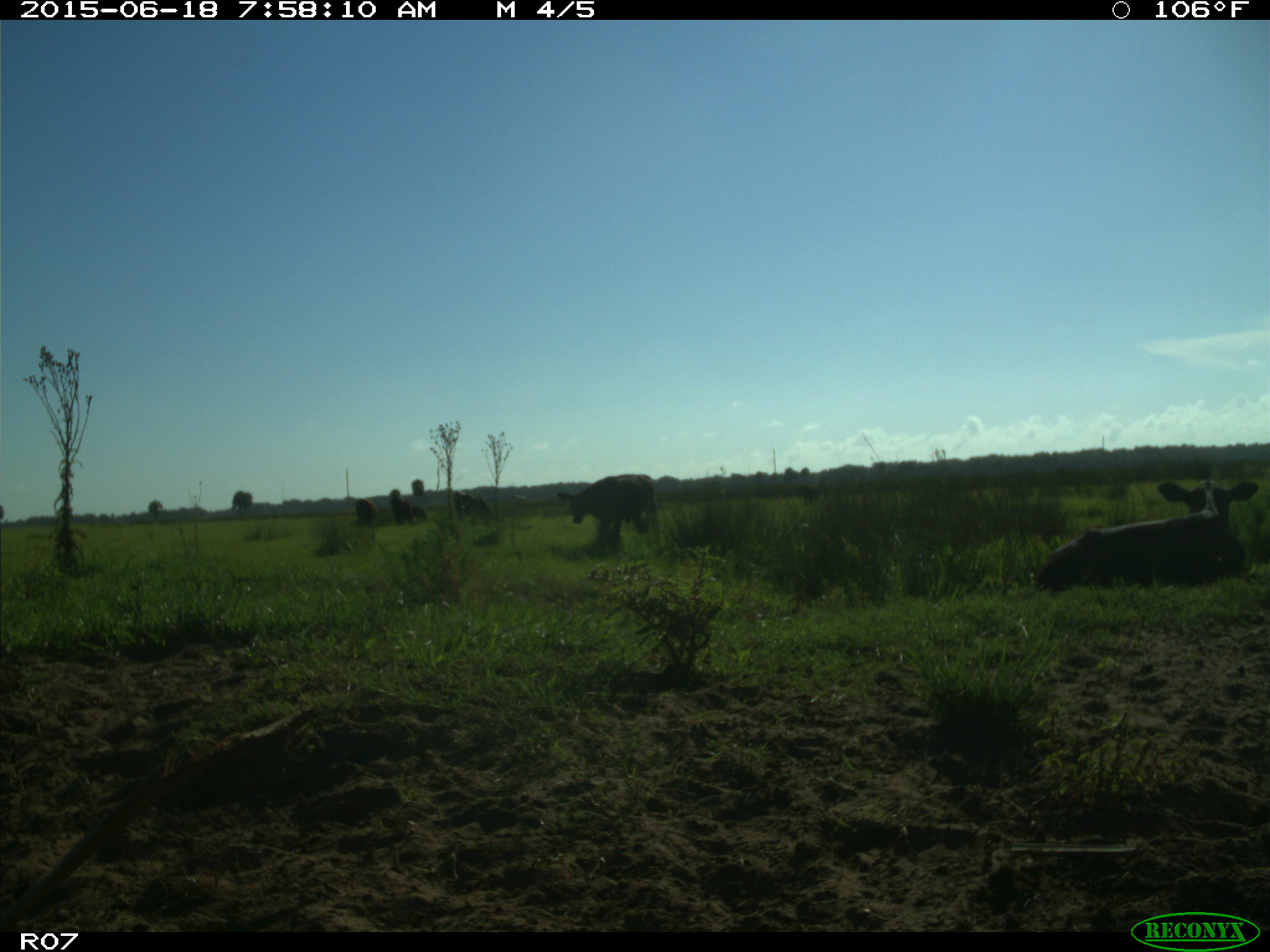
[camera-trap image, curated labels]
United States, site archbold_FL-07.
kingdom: Animalia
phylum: Chordata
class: Mammalia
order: Artiodactyla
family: Bovidae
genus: Bos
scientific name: Bos taurus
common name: domestic cow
Bos taurus (domestic cow).